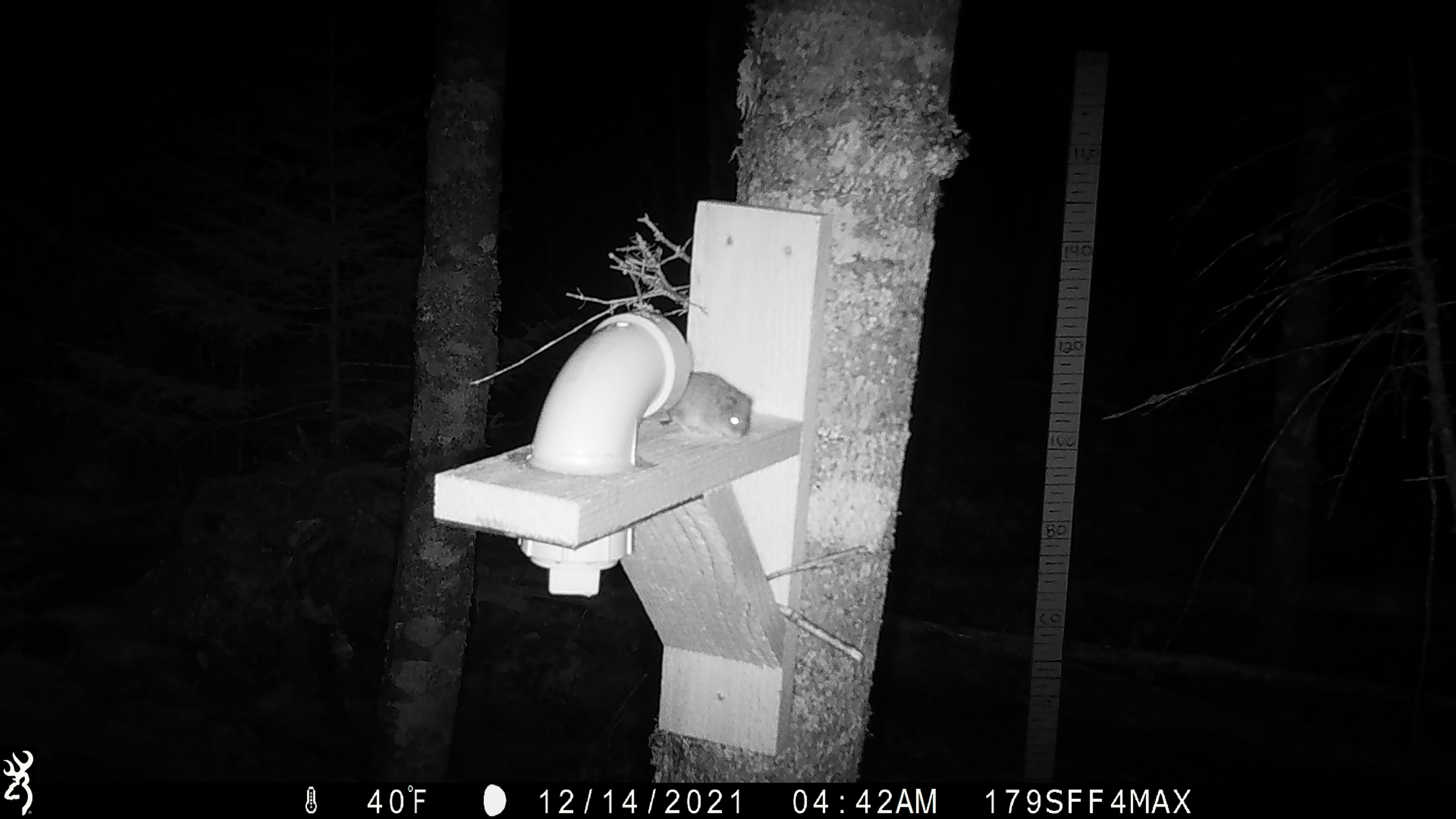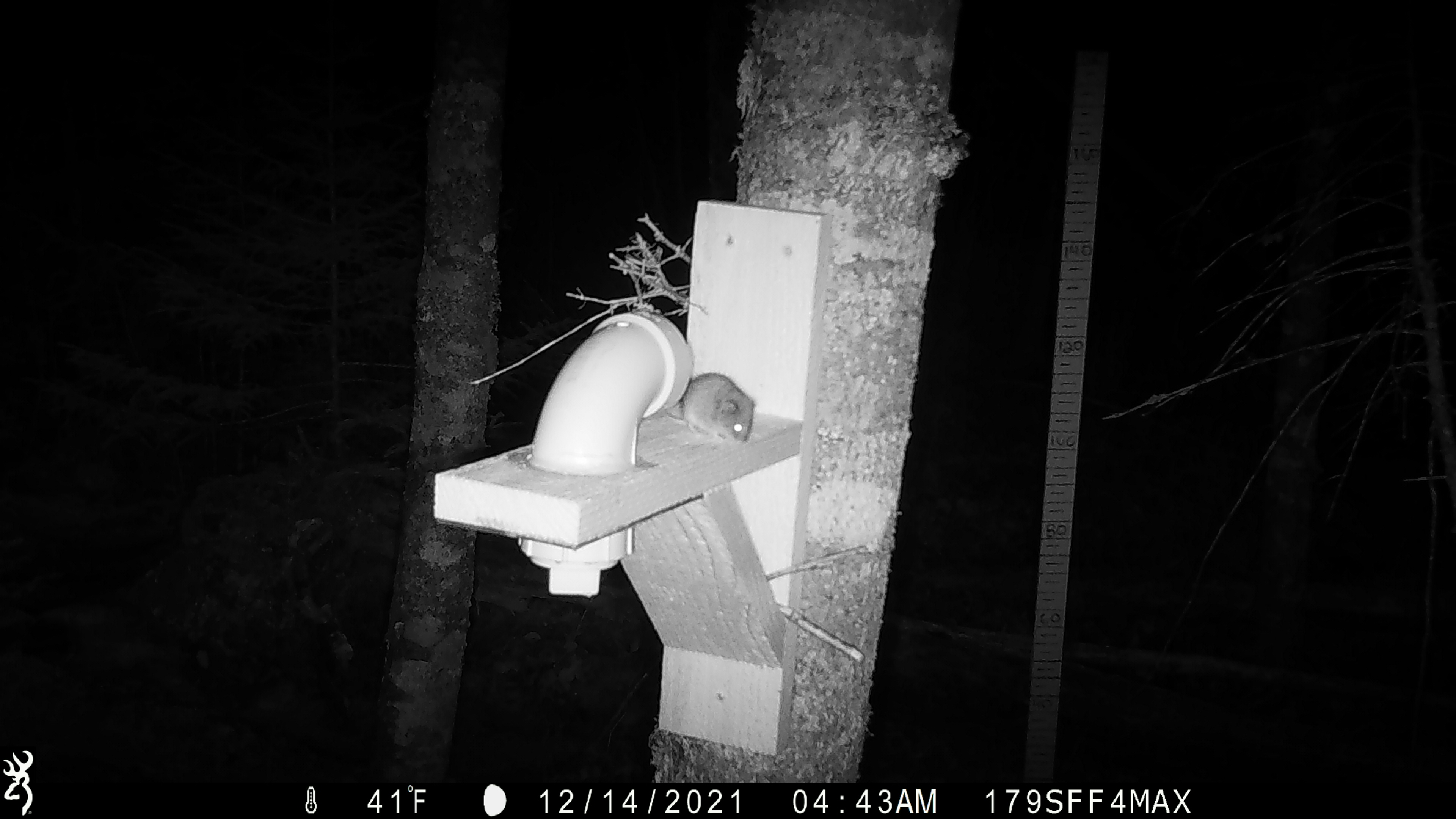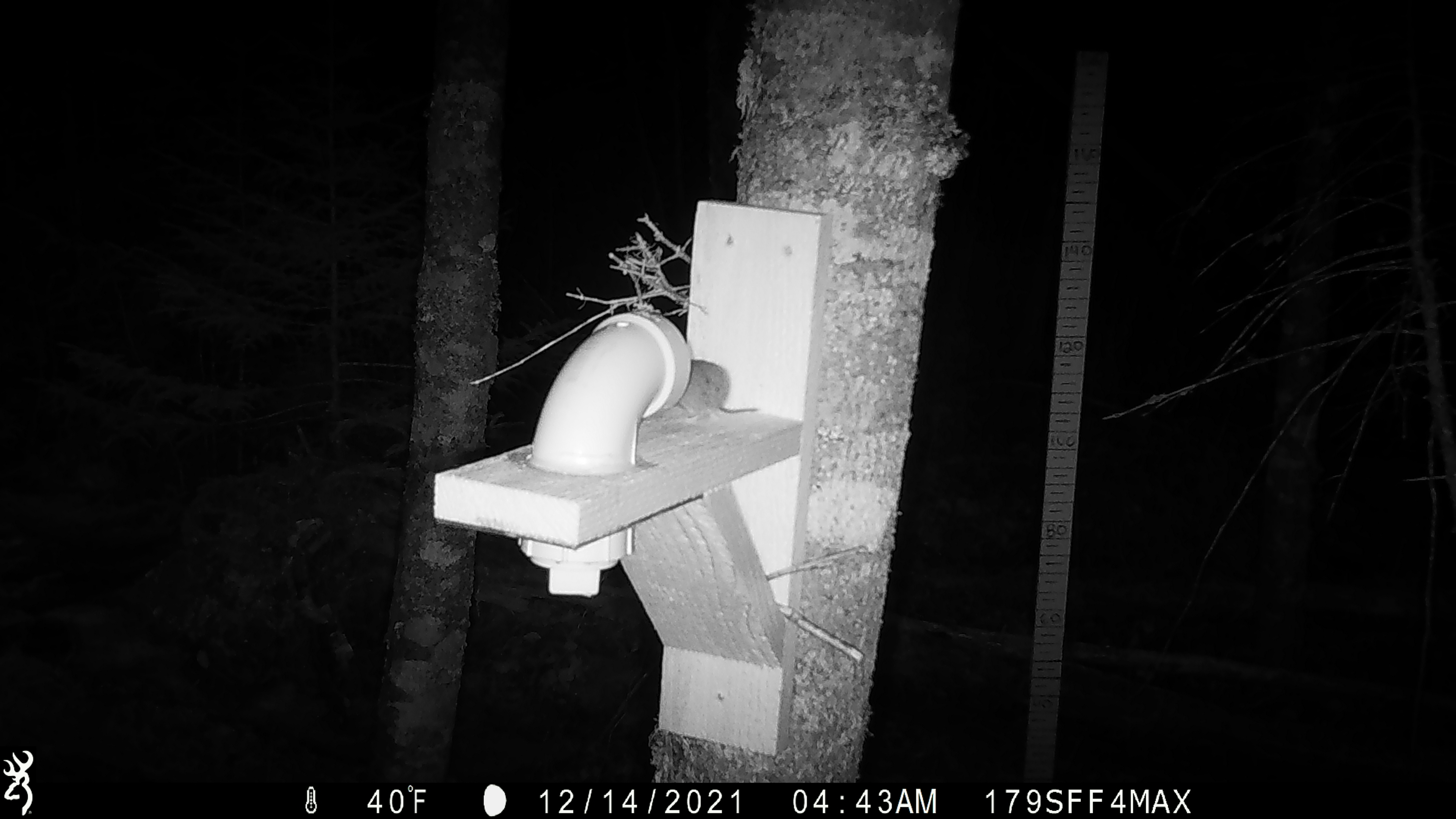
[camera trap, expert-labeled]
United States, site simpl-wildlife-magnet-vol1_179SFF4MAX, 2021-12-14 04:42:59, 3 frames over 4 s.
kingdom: Animalia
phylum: Chordata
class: Mammalia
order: Rodentia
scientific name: Rodentia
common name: mouse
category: mouse sp.